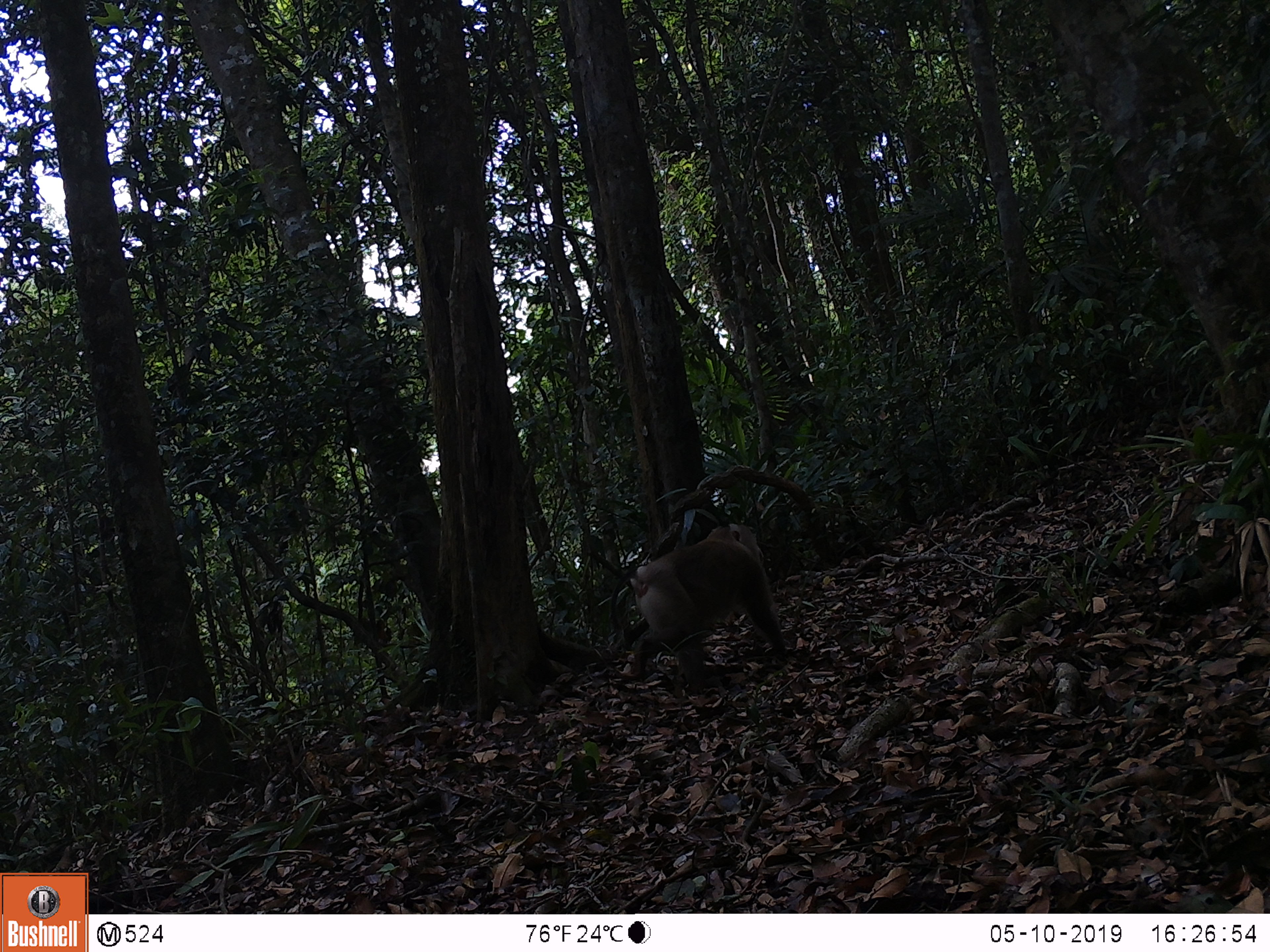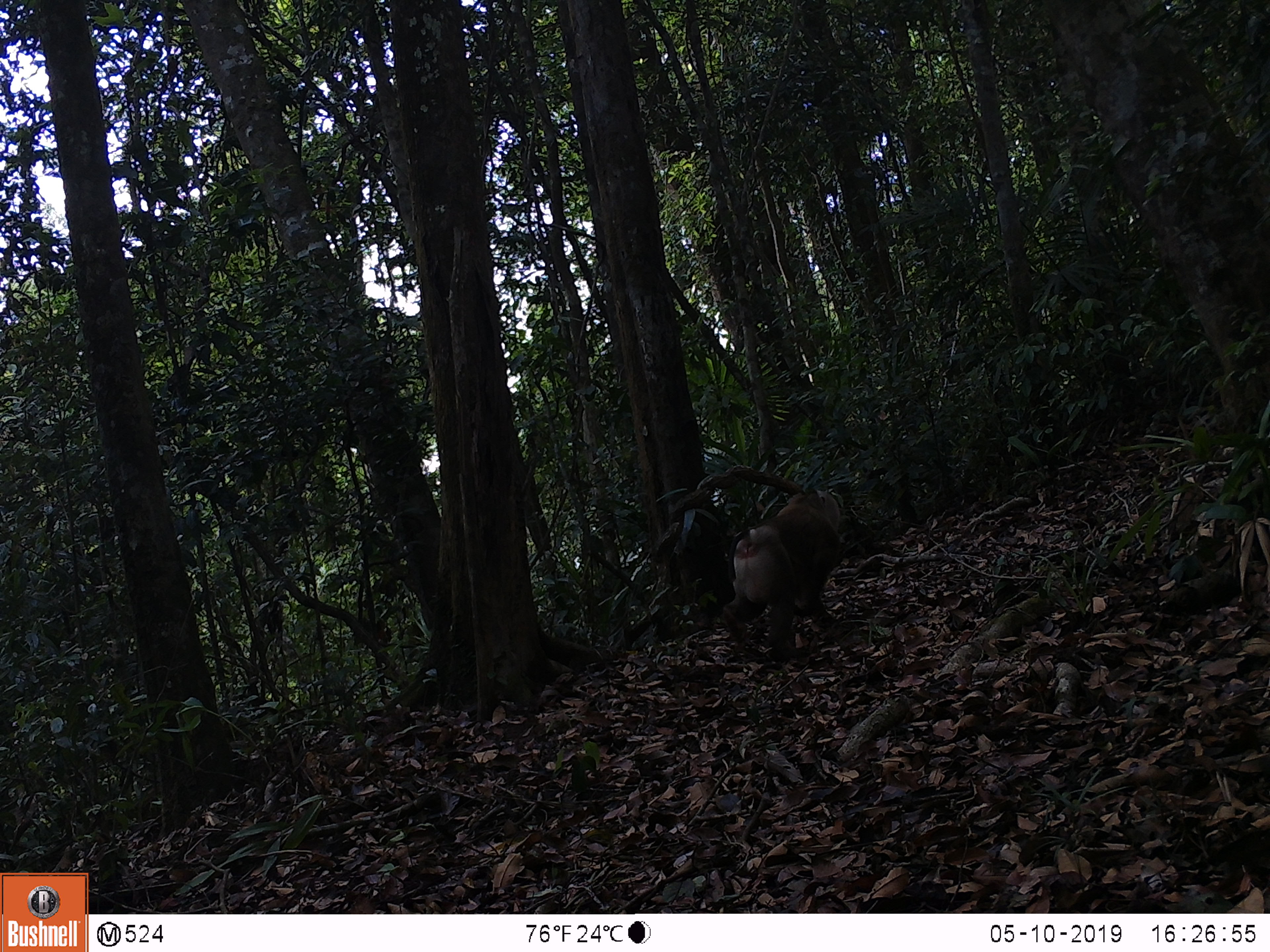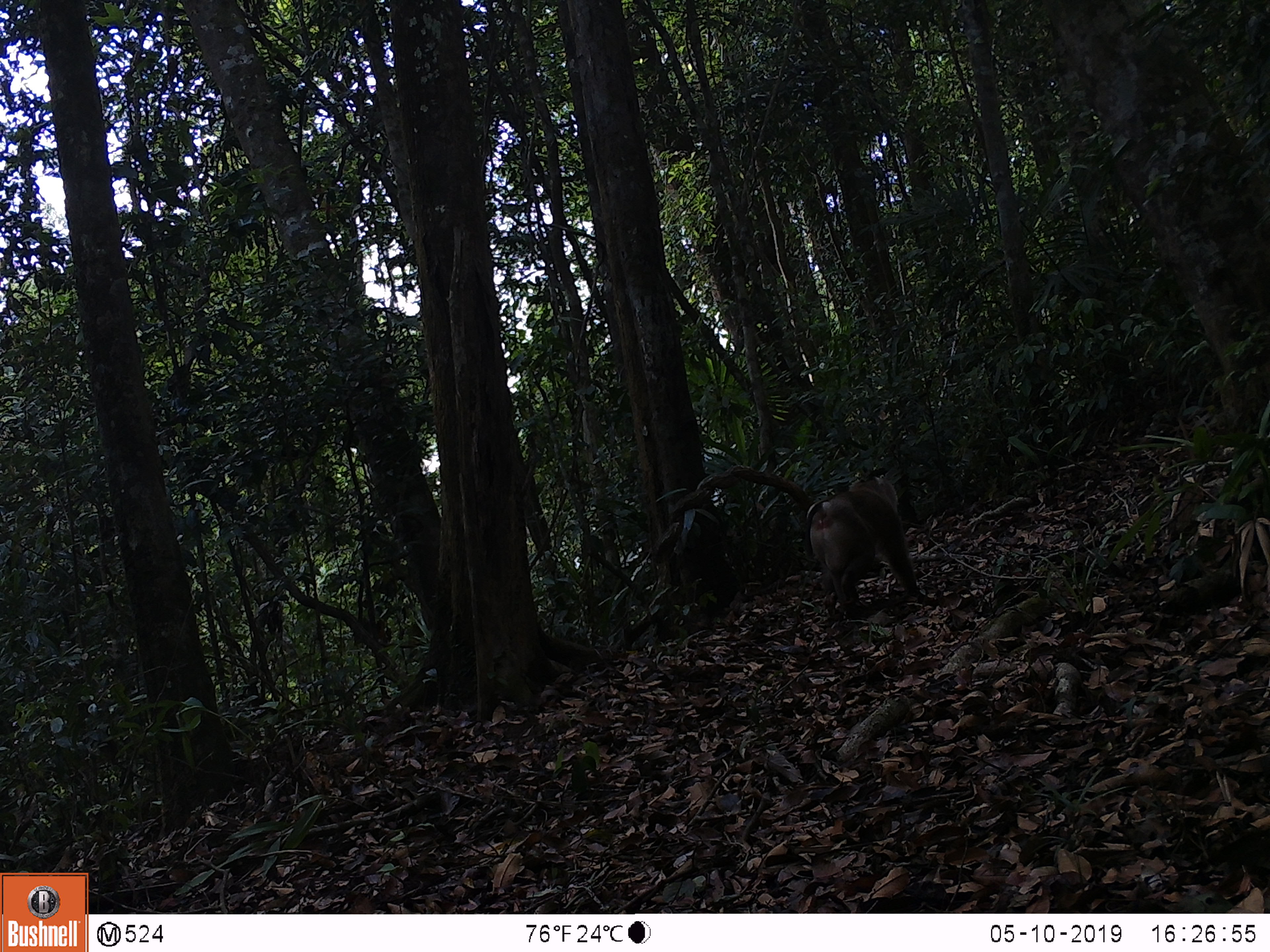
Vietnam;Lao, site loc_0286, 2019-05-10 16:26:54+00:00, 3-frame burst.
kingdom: Animalia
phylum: Chordata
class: Mammalia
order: Primates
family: Cercopithecidae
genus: Macaca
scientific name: Macaca nemestrina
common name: pig-tailed macaque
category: pig tailed macaque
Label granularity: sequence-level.